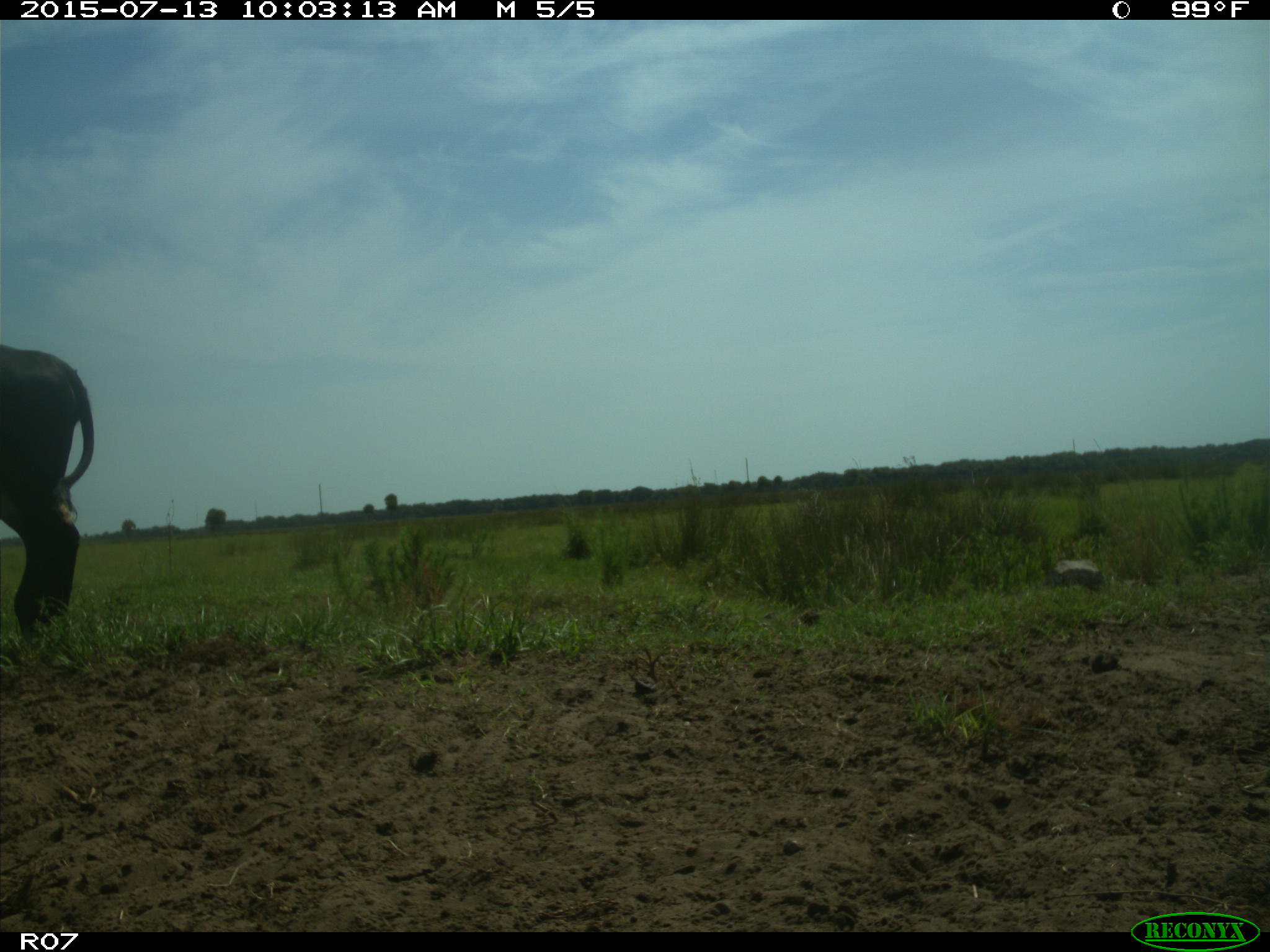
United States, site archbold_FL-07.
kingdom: Animalia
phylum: Chordata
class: Mammalia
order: Artiodactyla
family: Bovidae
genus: Bos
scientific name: Bos taurus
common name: domestic cow